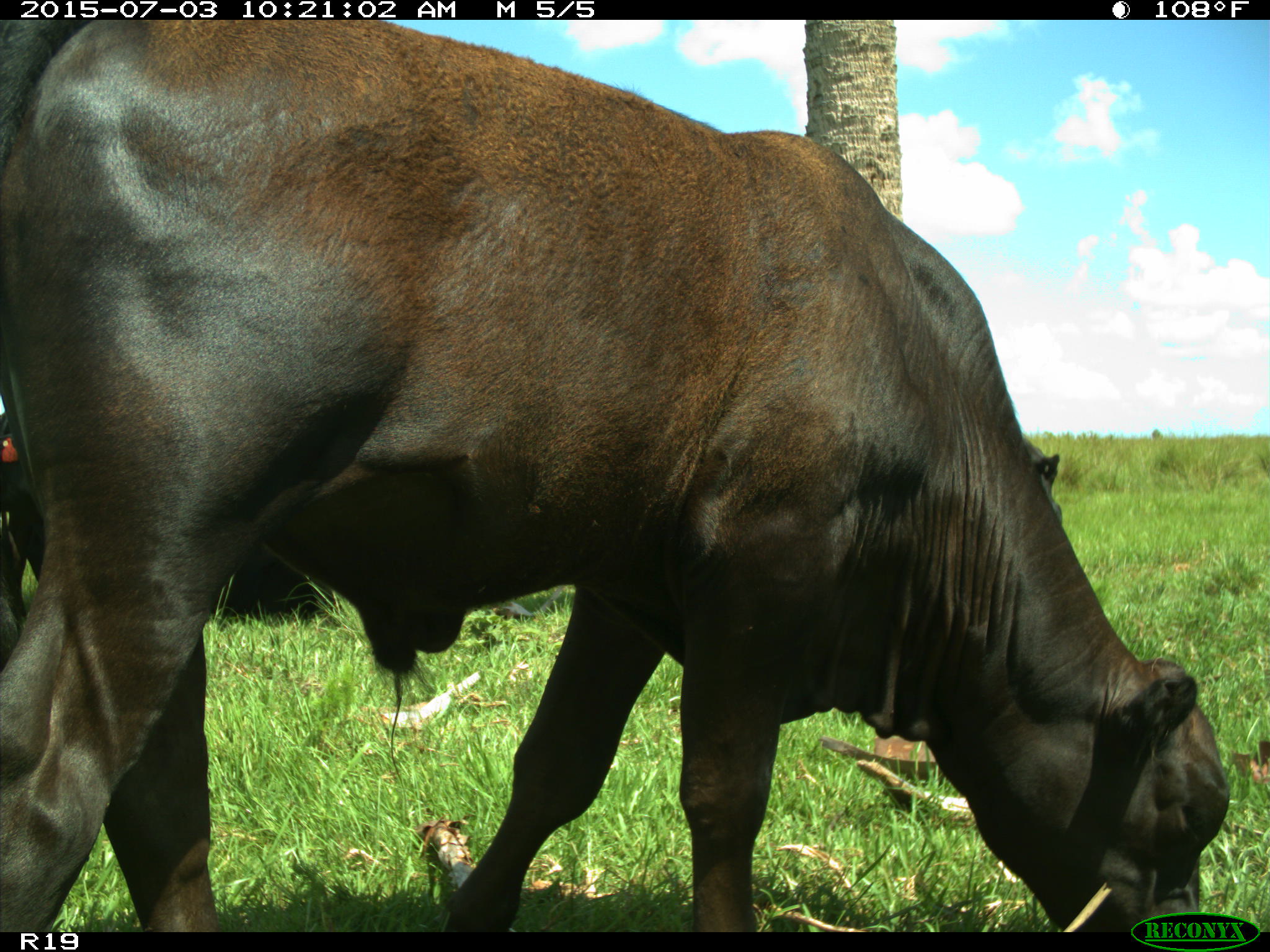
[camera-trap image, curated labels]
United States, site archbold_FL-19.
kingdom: Animalia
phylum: Chordata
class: Mammalia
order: Artiodactyla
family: Bovidae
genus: Bos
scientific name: Bos taurus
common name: domestic cow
Bos taurus (domestic cow).